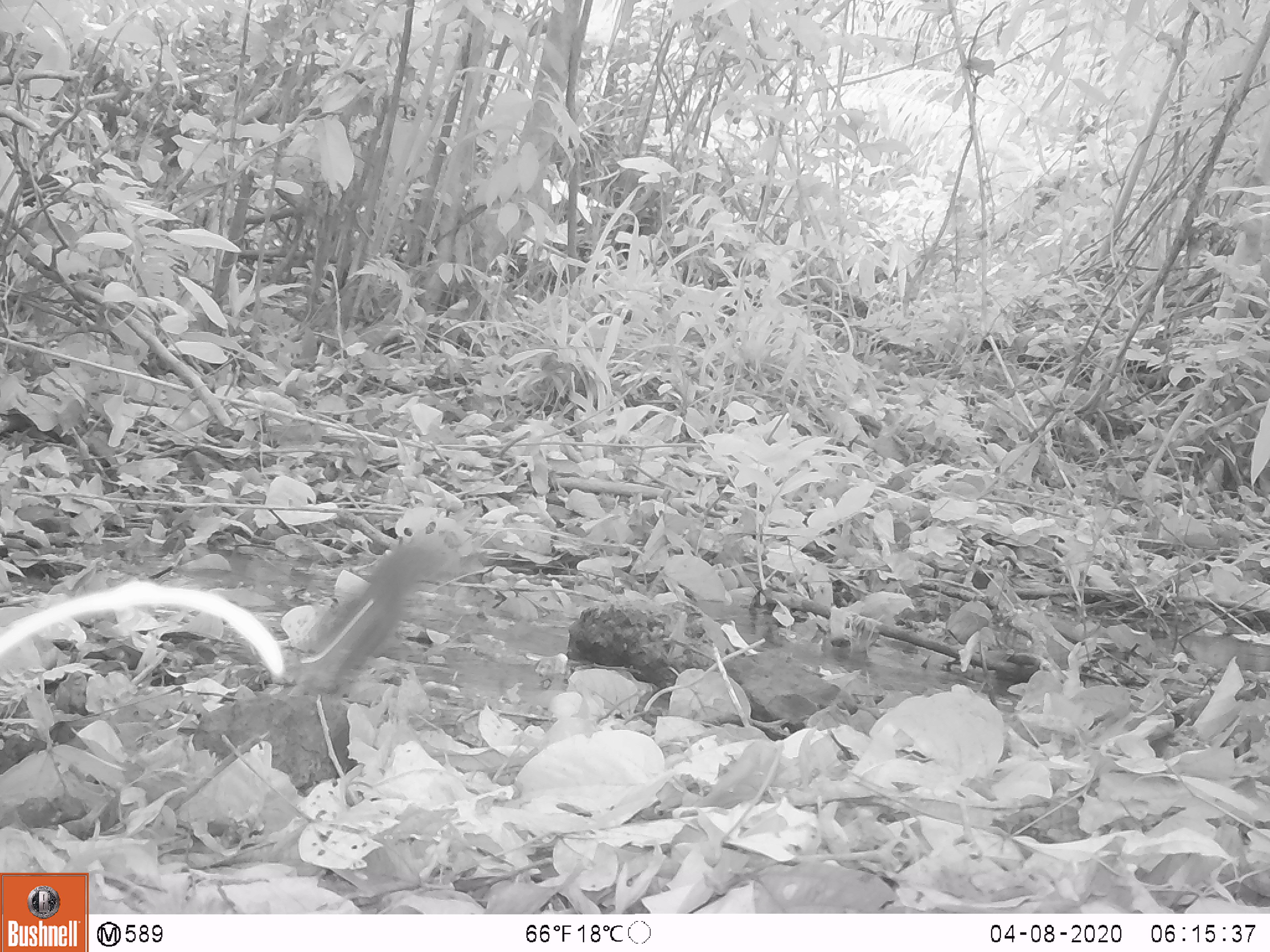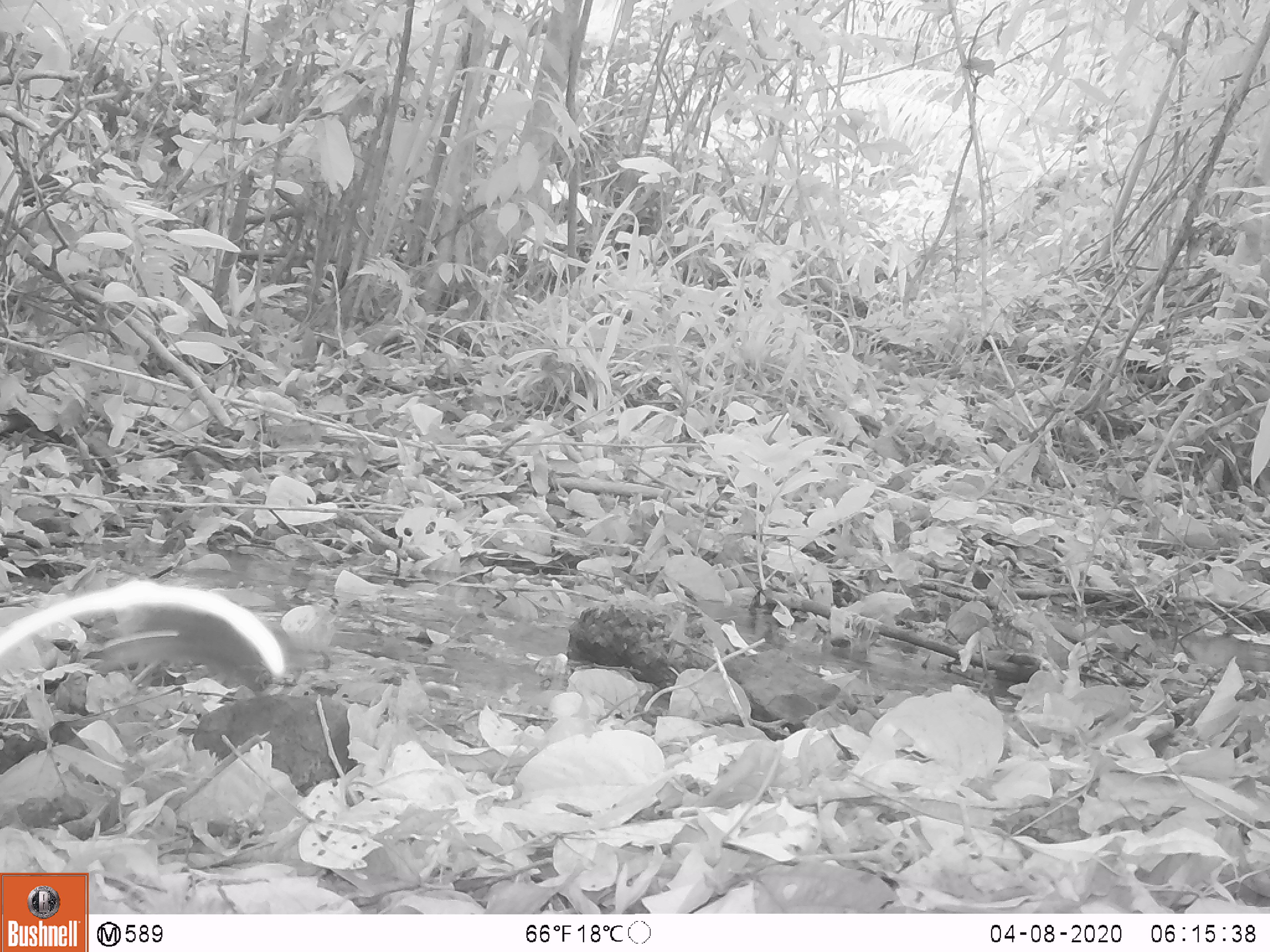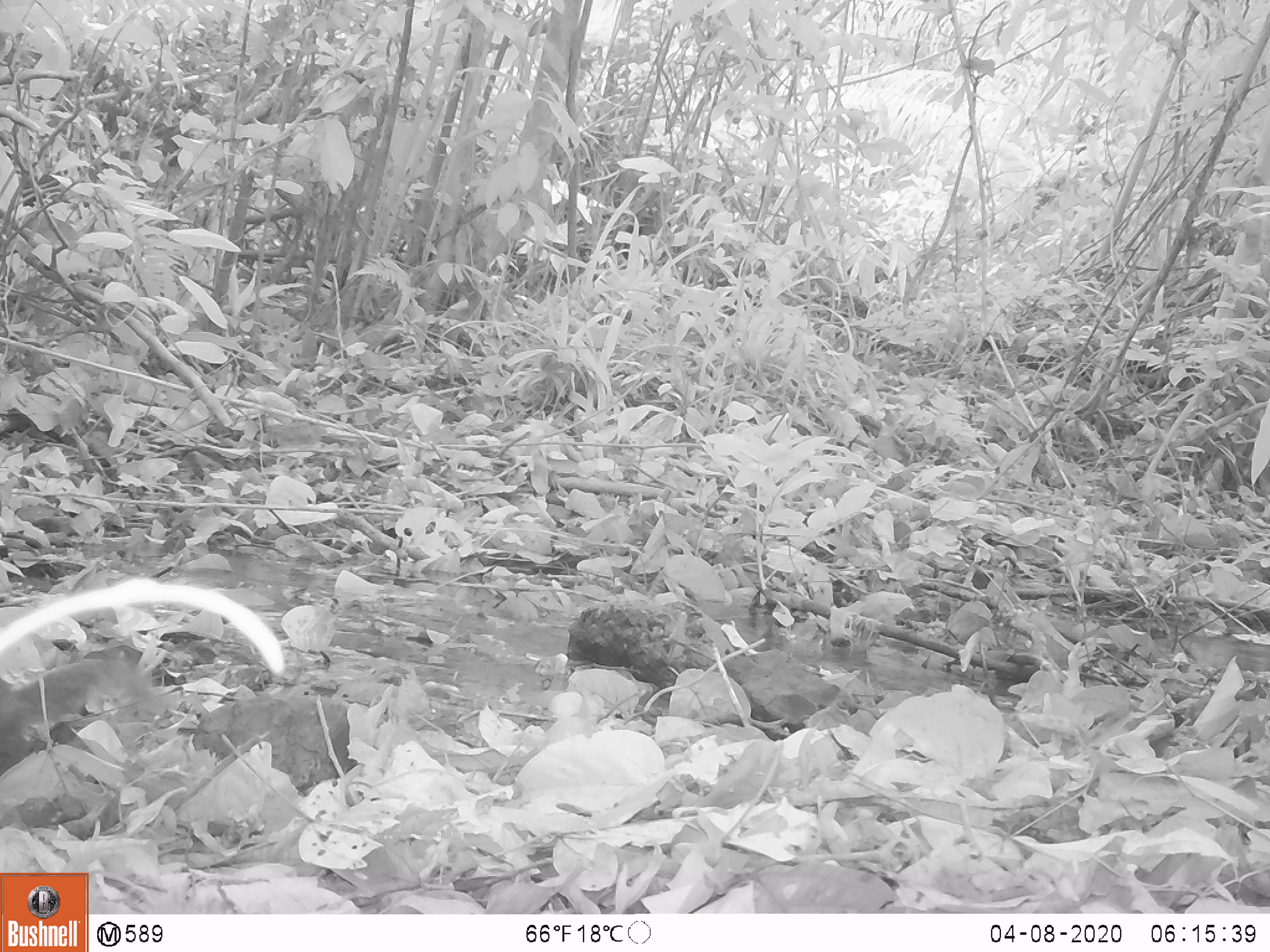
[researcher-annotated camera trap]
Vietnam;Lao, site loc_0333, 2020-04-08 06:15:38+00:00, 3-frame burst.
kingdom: Animalia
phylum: Chordata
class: Mammalia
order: Rodentia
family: Sciuridae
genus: Dremomys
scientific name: Dremomys rufigenis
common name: red-cheeked squirrel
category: red cheeked squirrel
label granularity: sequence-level